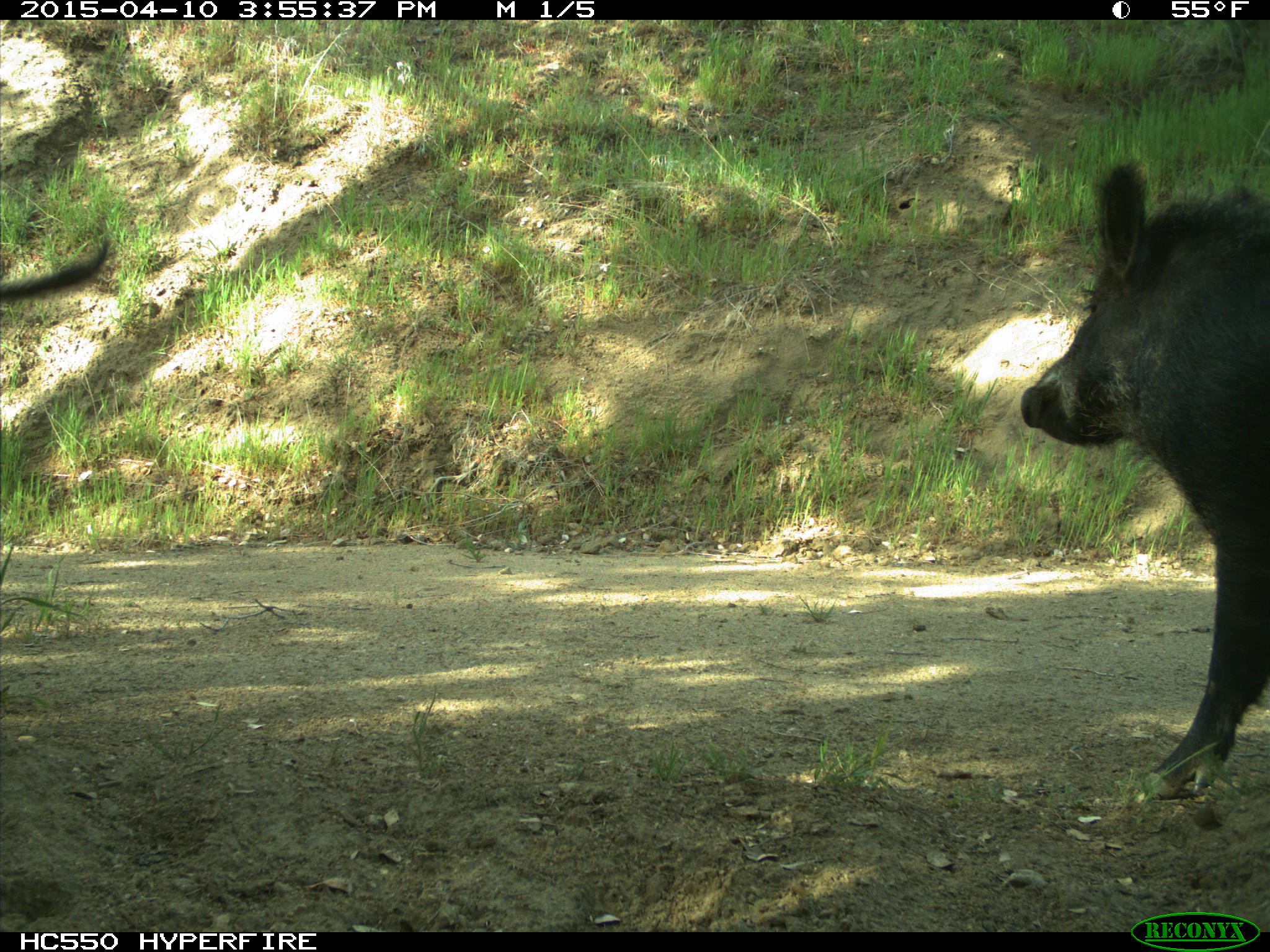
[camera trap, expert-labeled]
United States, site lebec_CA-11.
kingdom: Animalia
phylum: Chordata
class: Mammalia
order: Artiodactyla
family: Suidae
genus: Sus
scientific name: Sus scrofa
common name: wild boar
Sus scrofa (wild boar).